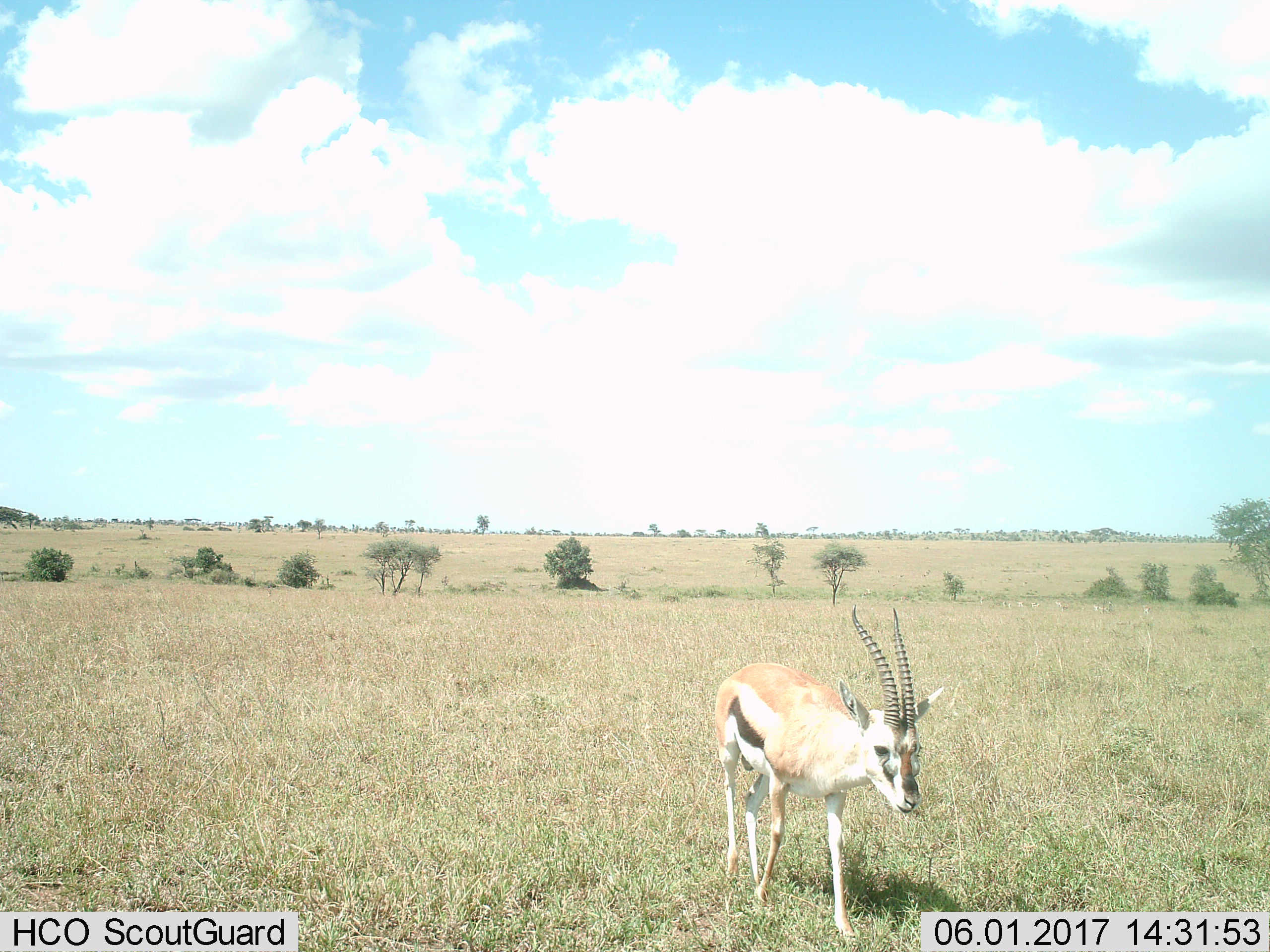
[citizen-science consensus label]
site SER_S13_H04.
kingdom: Animalia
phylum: Chordata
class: Mammalia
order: Artiodactyla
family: Bovidae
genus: Eudorcas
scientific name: Eudorcas thomsonii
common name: thomson's gazelle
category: gazellethomsons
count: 1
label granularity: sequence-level